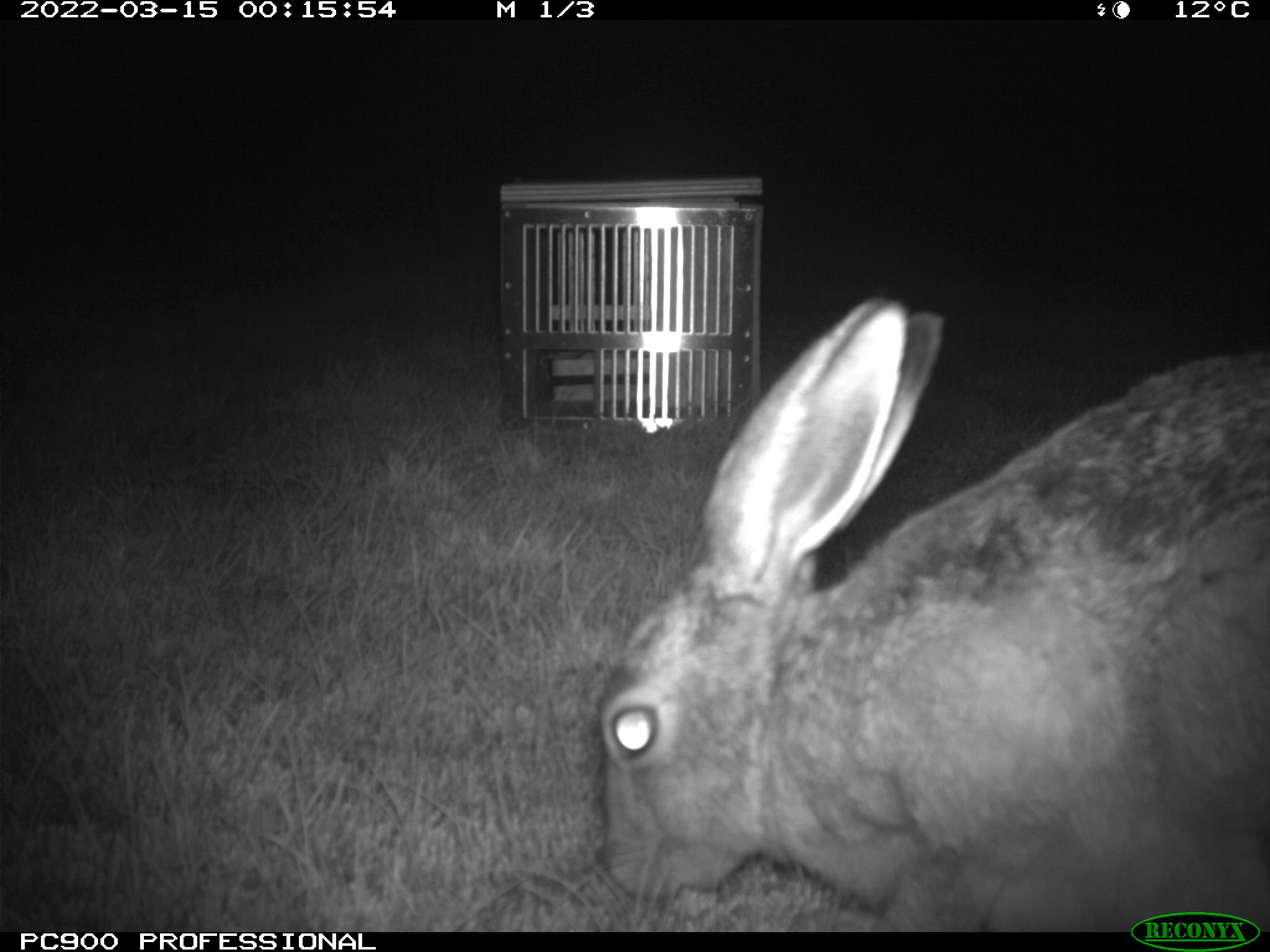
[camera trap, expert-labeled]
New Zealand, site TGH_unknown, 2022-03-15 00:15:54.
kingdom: Animalia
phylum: Chordata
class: Mammalia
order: Lagomorpha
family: Leporidae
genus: Lepus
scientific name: Lepus europaeus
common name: brown hare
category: hare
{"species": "hare (brown hare) (Lepus europaeus)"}